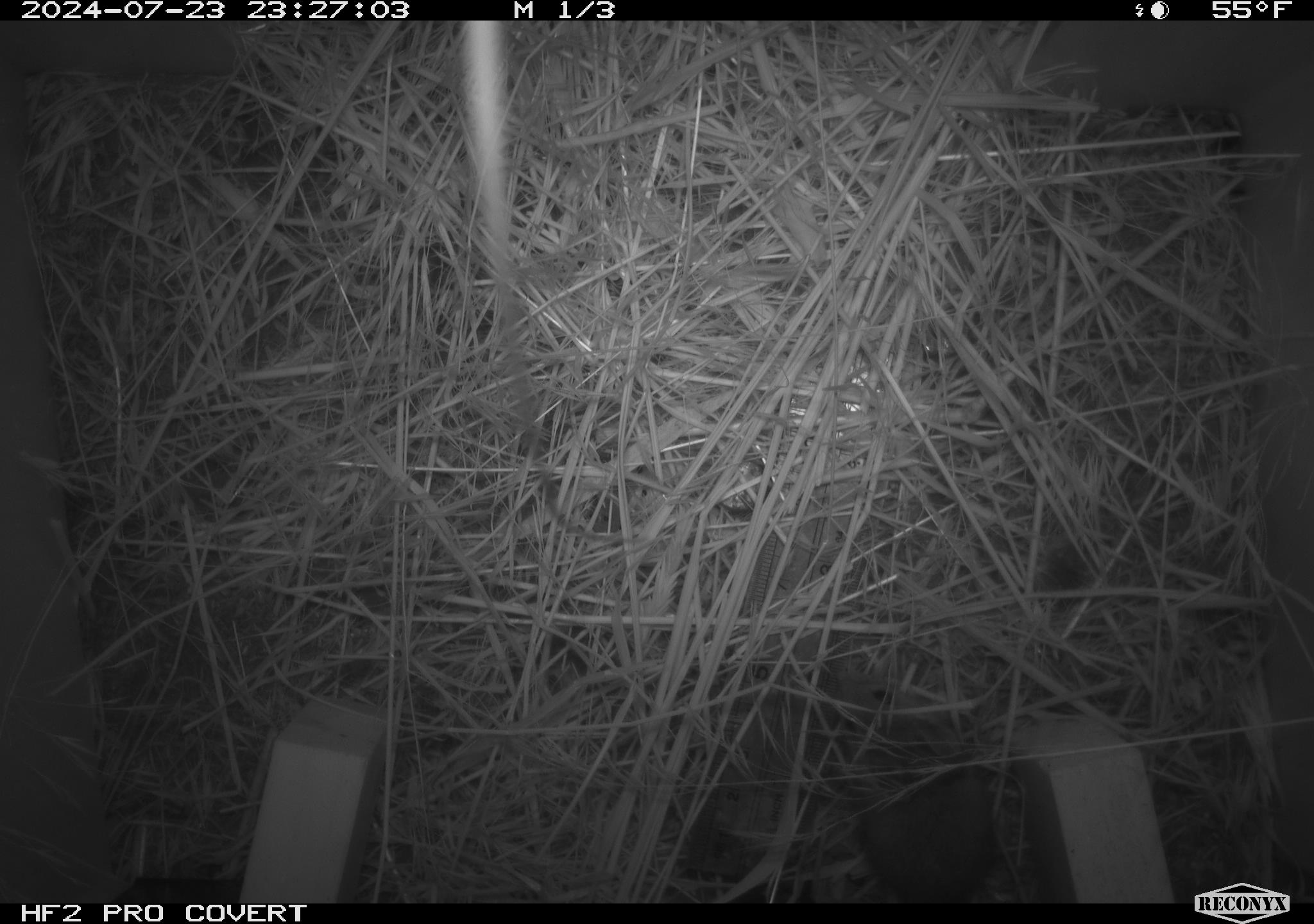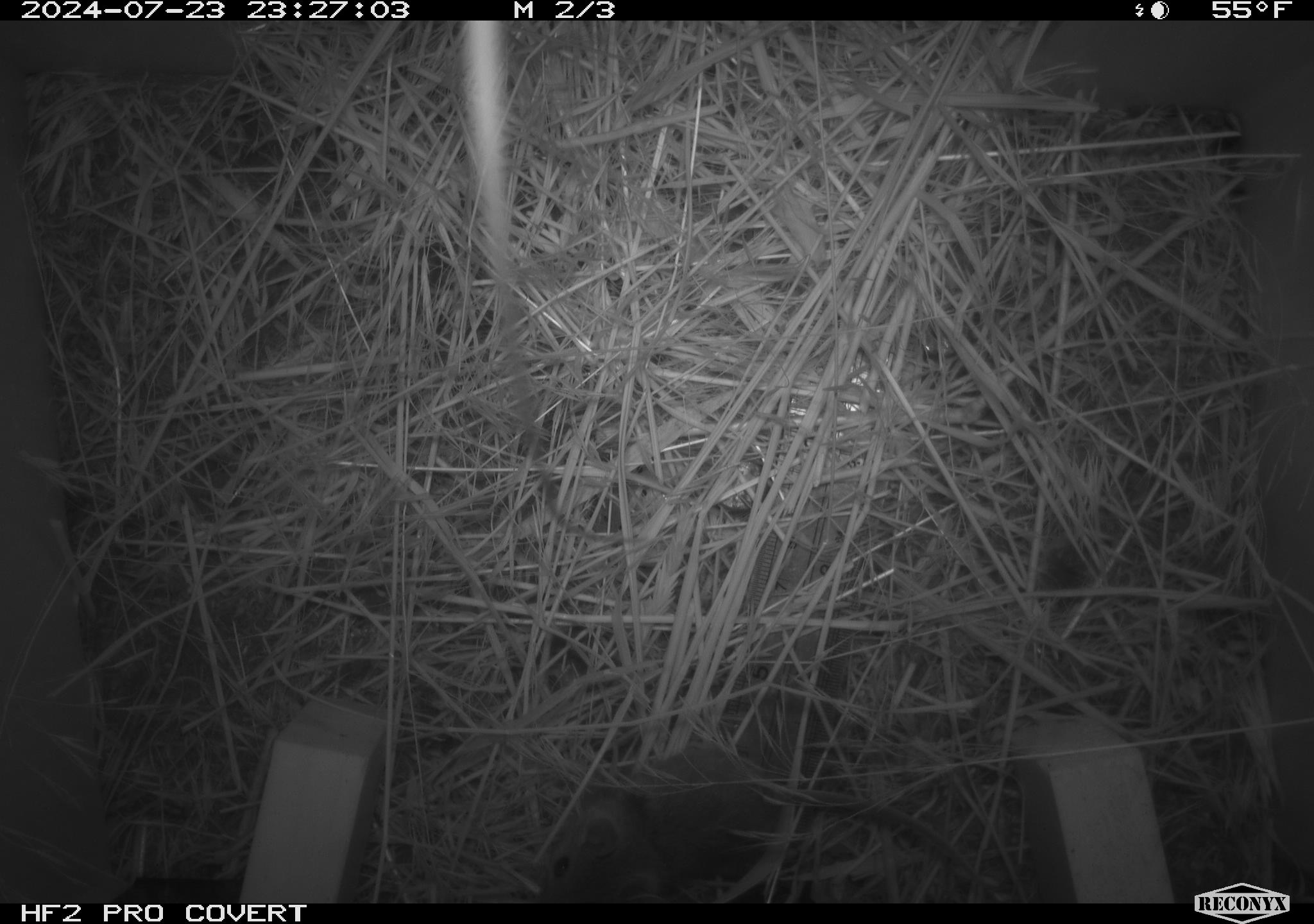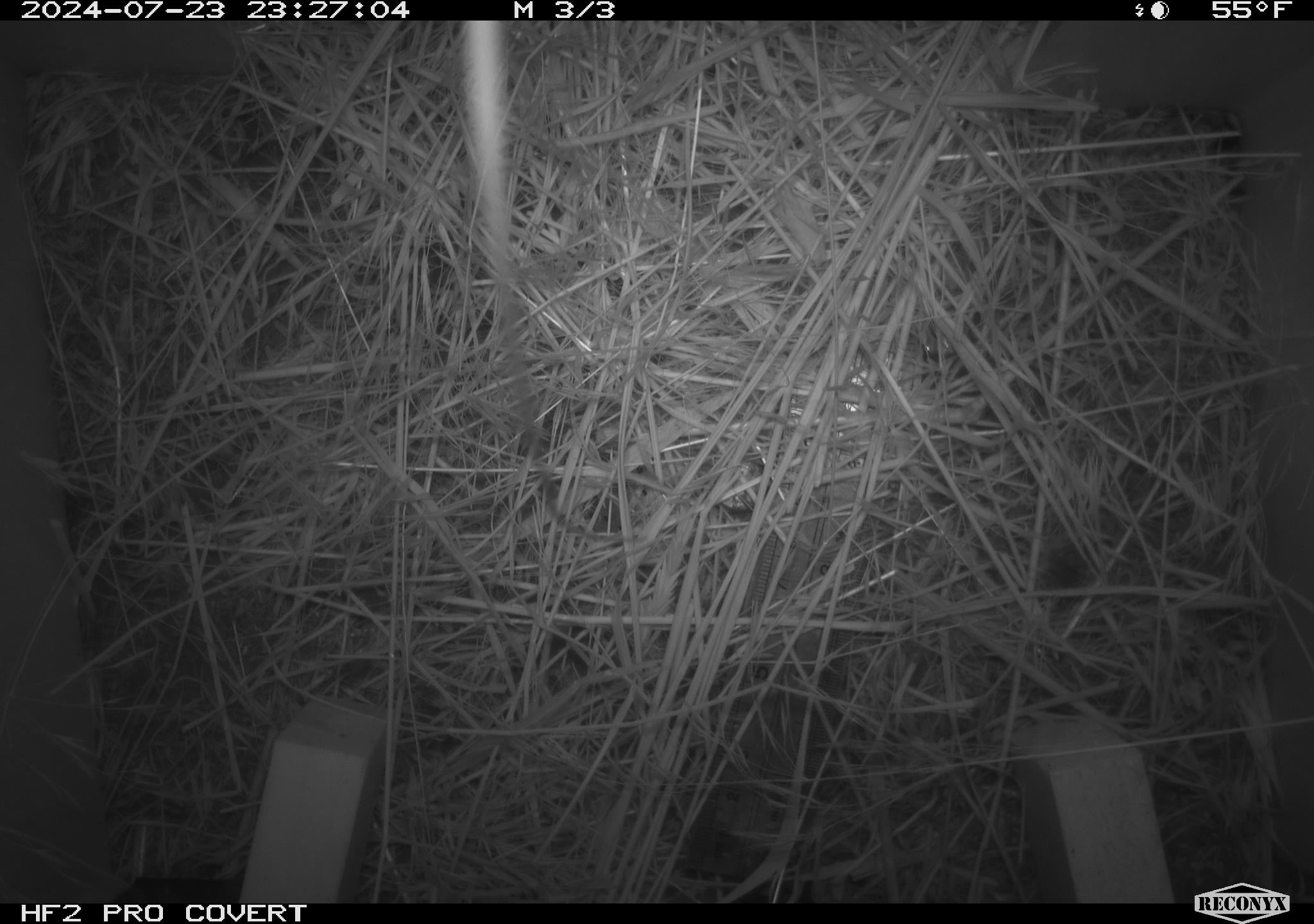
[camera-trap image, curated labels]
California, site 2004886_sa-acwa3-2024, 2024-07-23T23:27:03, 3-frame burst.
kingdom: Animalia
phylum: Chordata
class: Mammalia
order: Rodentia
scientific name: Rodentia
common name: mouse species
Mouse species (Rodentia).